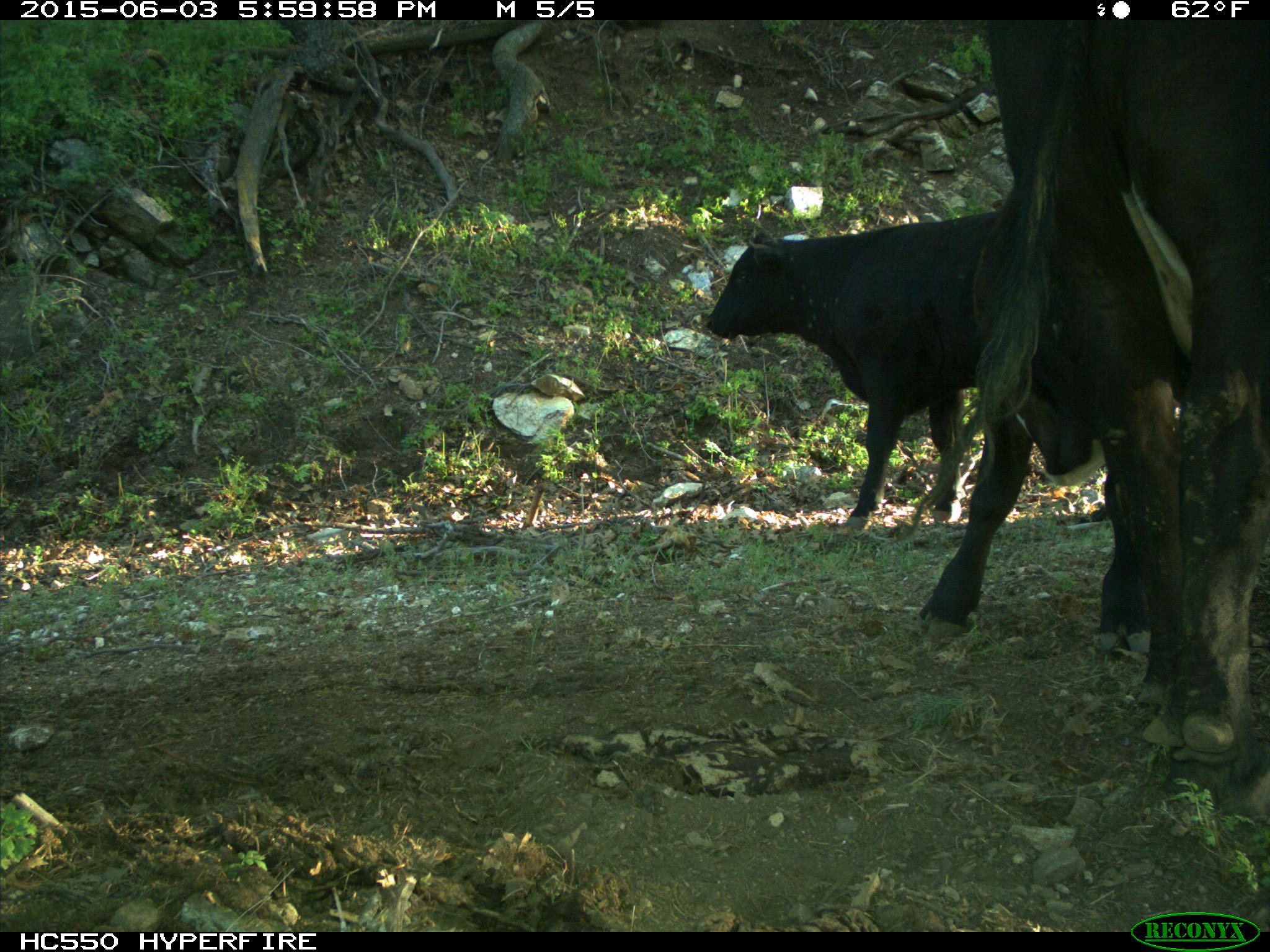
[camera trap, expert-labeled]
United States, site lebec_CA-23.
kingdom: Animalia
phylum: Chordata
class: Mammalia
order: Artiodactyla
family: Bovidae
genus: Bos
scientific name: Bos taurus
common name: domestic cow